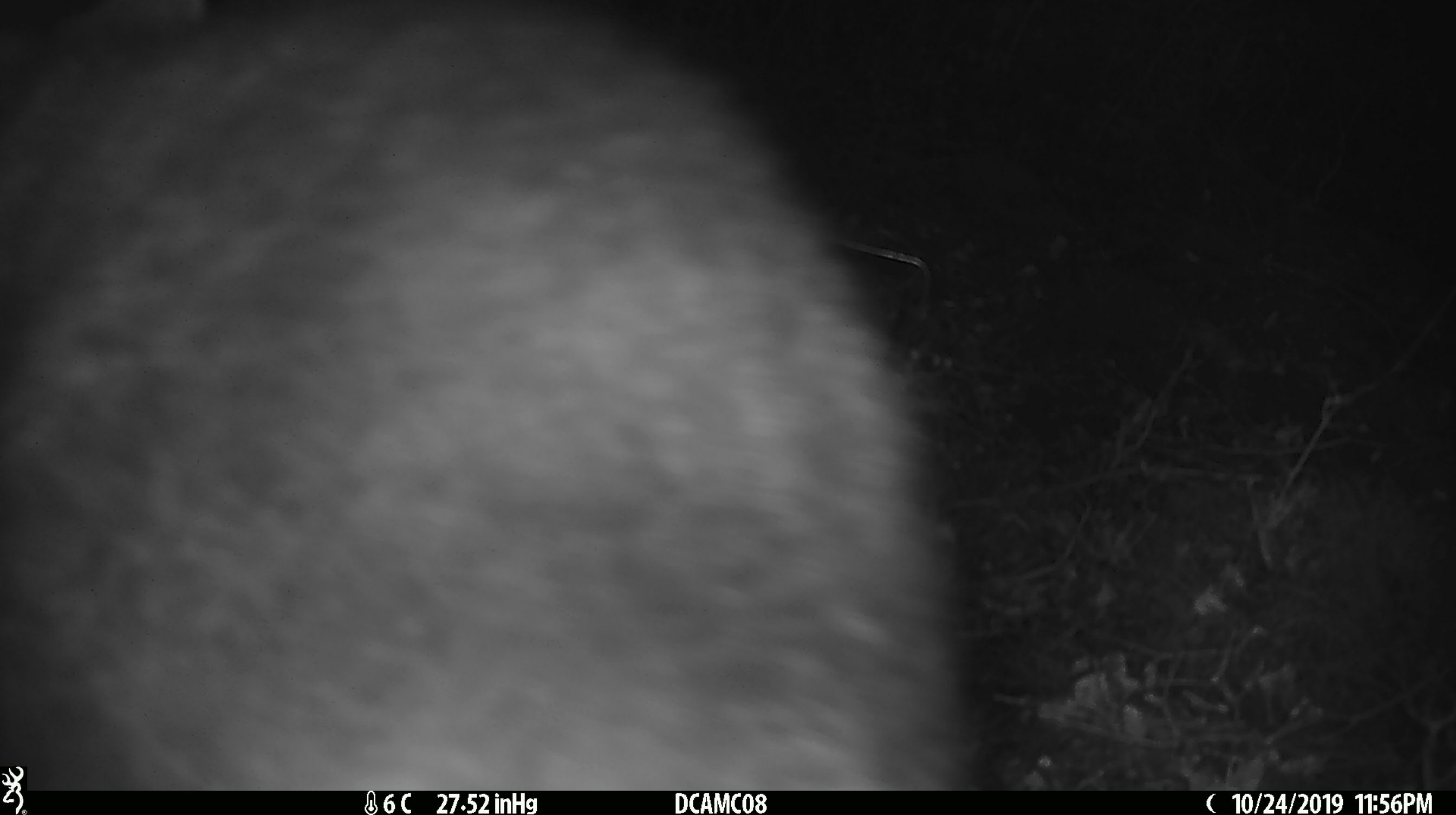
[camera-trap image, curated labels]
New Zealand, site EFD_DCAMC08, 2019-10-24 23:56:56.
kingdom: Animalia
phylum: Chordata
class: Mammalia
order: Diprotodontia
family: Phalangeridae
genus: Trichosurus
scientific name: Trichosurus vulpecula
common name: common brushtail possum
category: possum